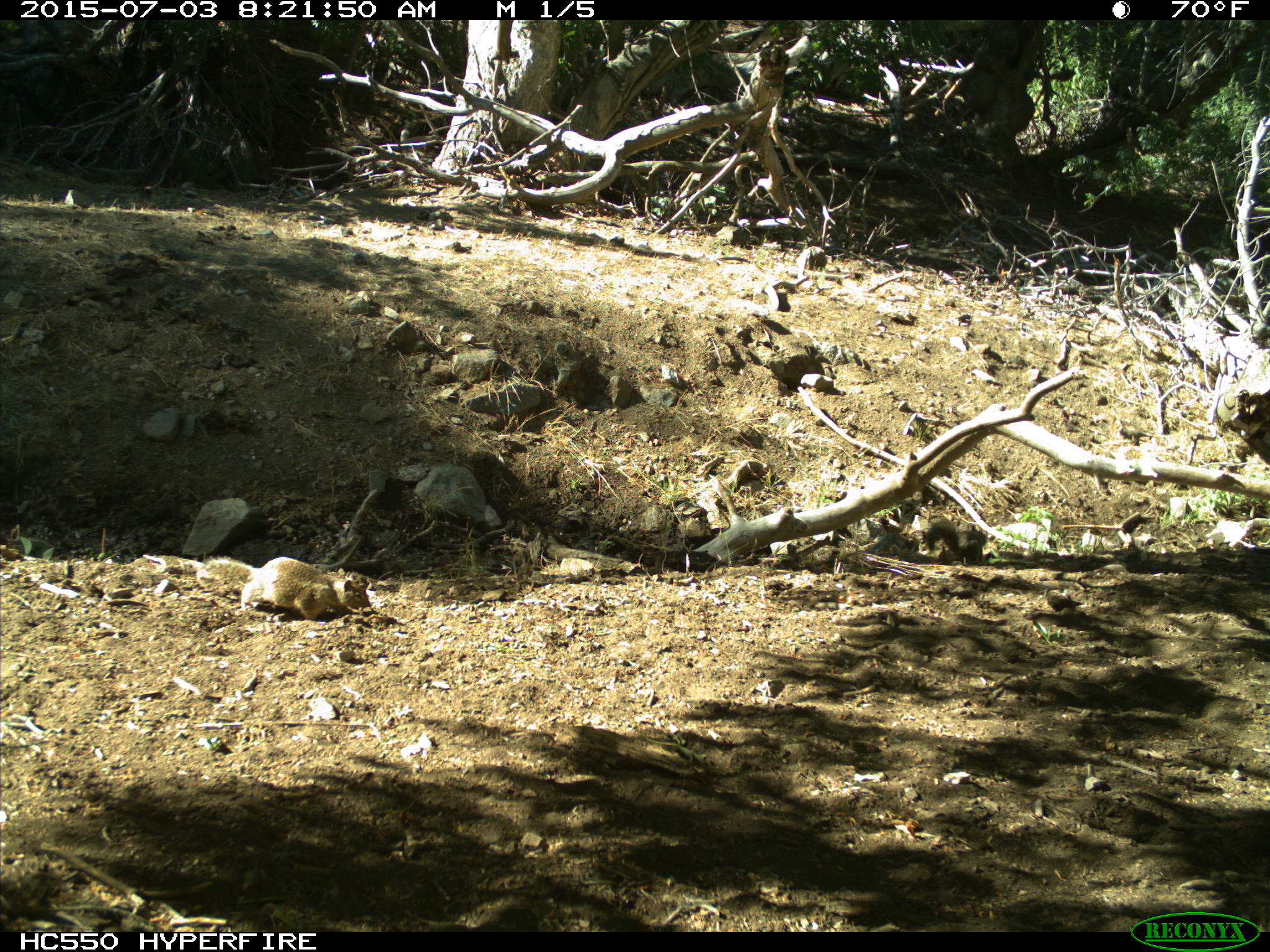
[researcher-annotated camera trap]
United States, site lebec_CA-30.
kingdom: Animalia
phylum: Chordata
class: Mammalia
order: Rodentia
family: Sciuridae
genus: Otospermophilus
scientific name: Otospermophilus beecheyi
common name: california ground squirrel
Otospermophilus beecheyi (california ground squirrel).